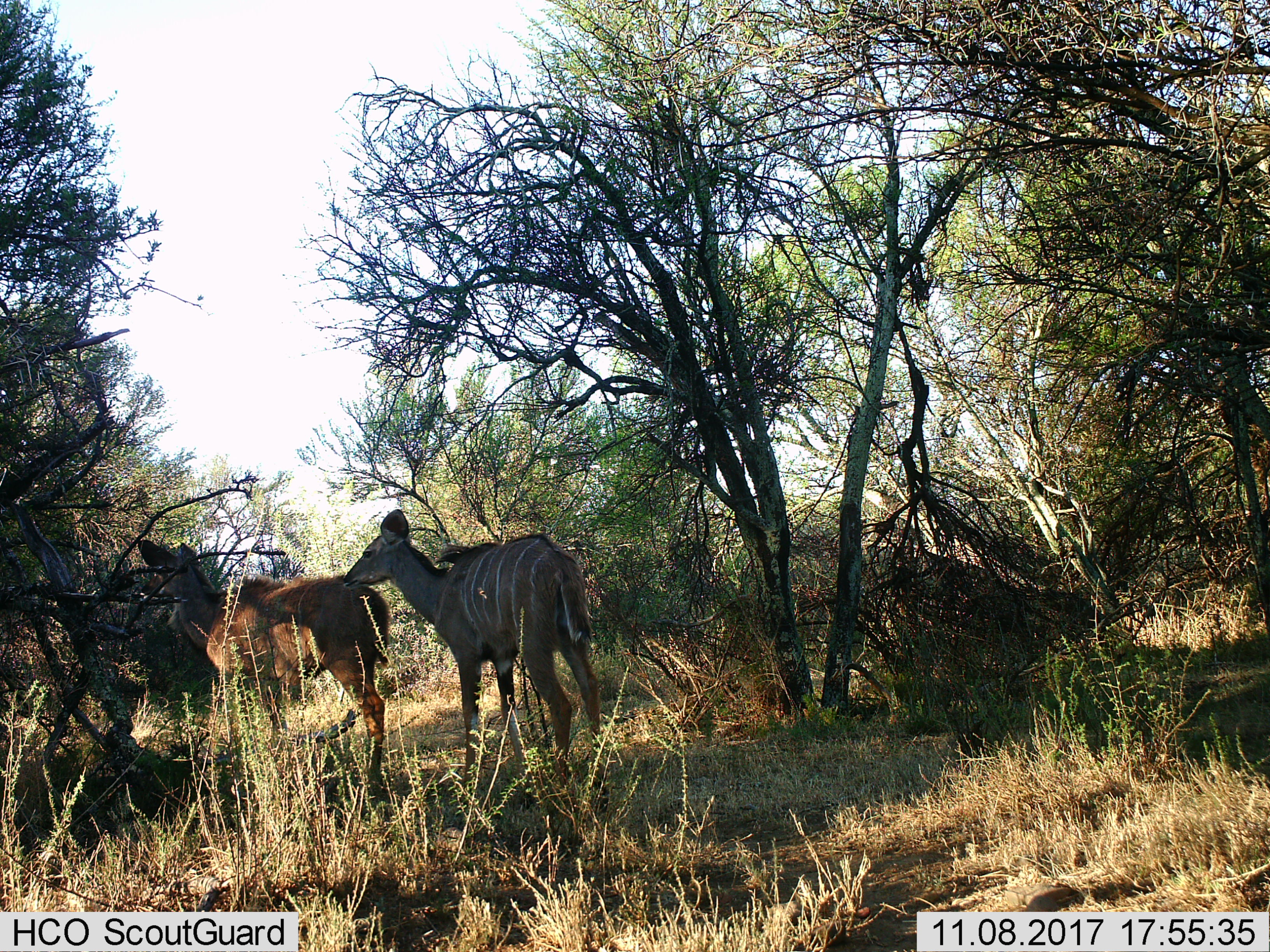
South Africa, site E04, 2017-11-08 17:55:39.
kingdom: Animalia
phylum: Chordata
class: Mammalia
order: Artiodactyla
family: Bovidae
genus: Tragelaphus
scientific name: Tragelaphus strepsiceros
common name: greater kudu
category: kudu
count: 2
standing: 100%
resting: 0%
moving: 0%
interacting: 0%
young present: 0%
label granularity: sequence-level